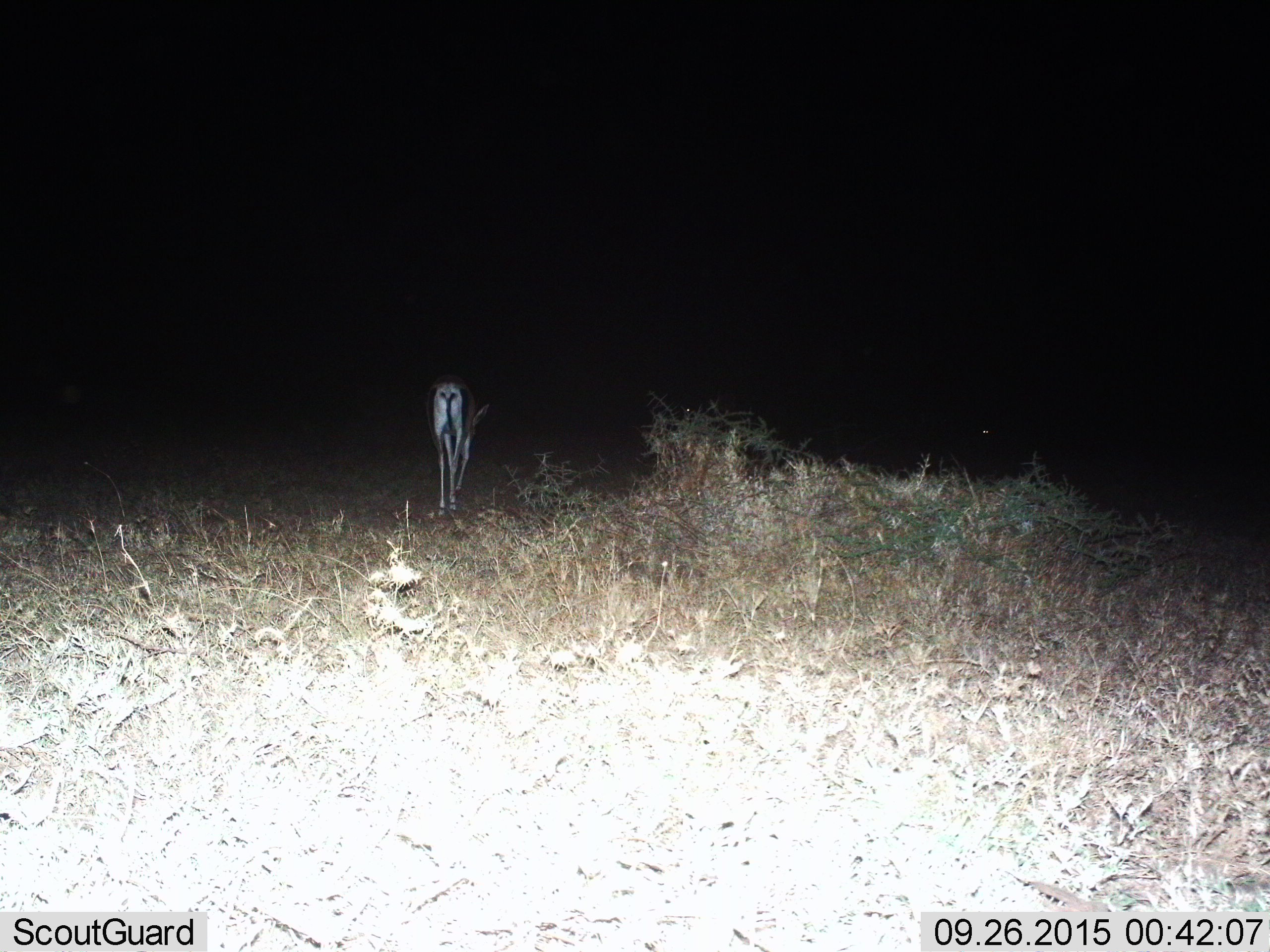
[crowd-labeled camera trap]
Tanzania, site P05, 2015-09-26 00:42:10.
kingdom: Animalia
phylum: Chordata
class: Mammalia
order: Artiodactyla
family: Bovidae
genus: Eudorcas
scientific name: Eudorcas thomsonii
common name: thomson's gazelle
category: gazellethomsons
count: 1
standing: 0%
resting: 0%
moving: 88%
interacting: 0%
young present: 0%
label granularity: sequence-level